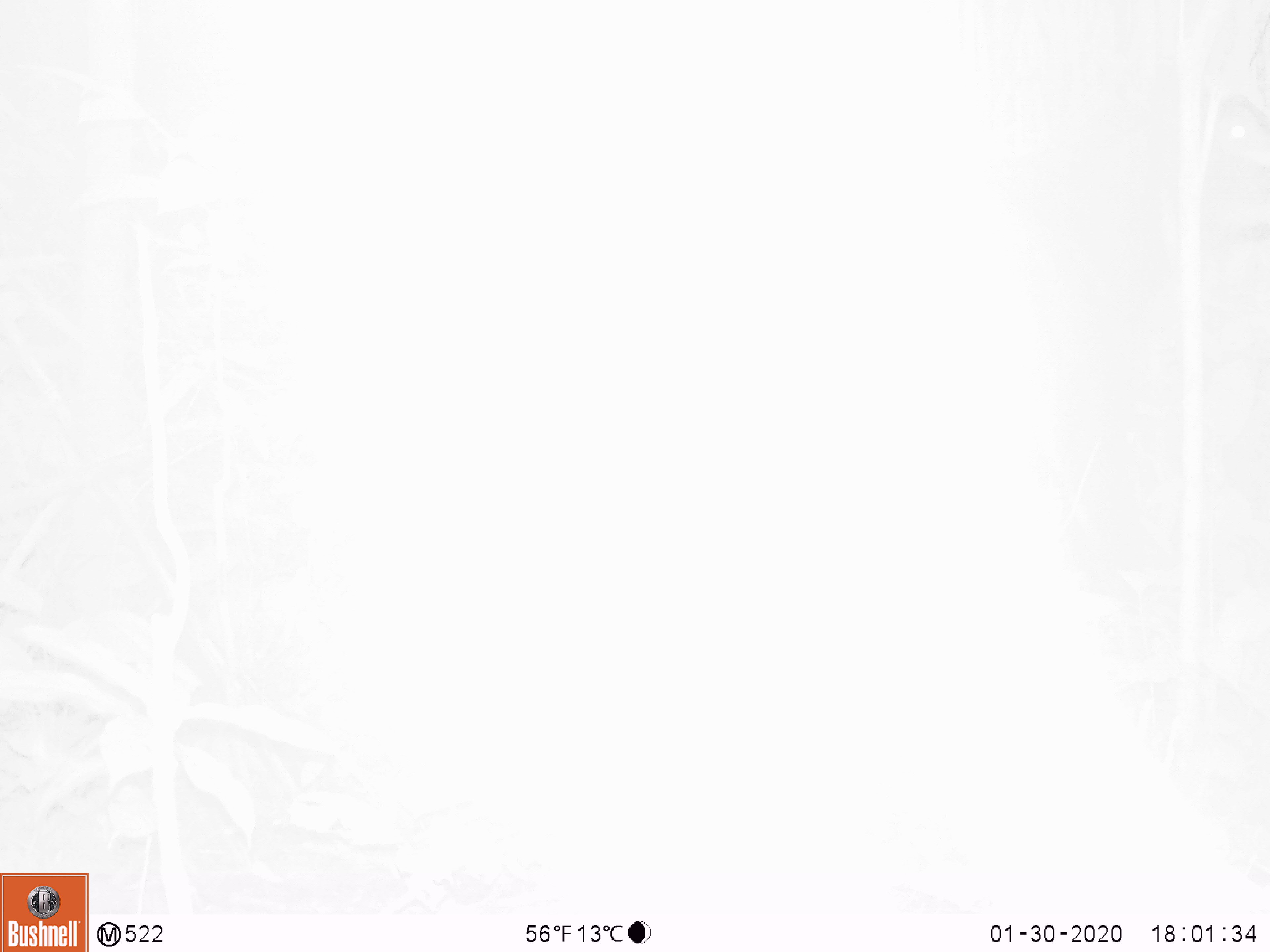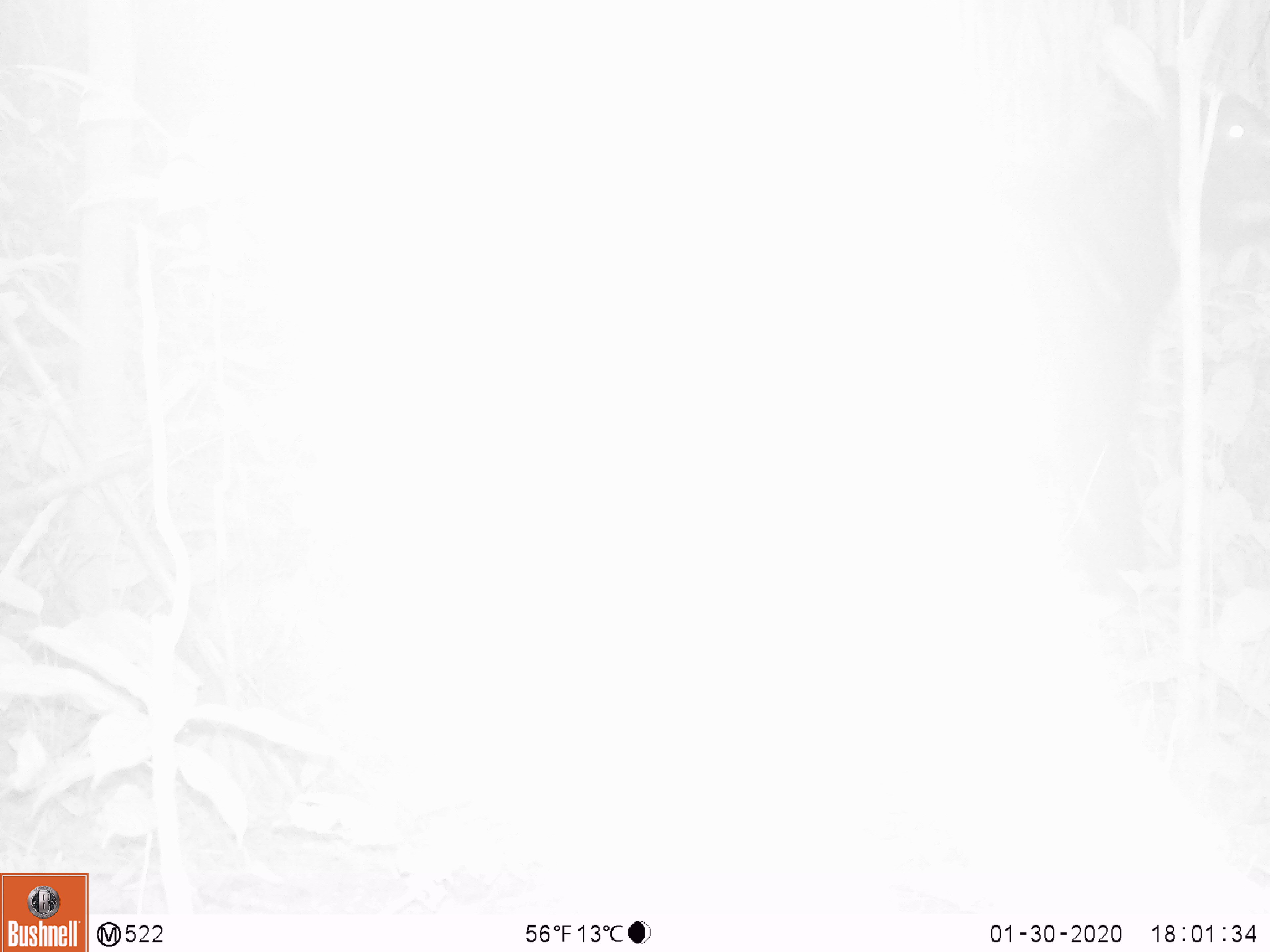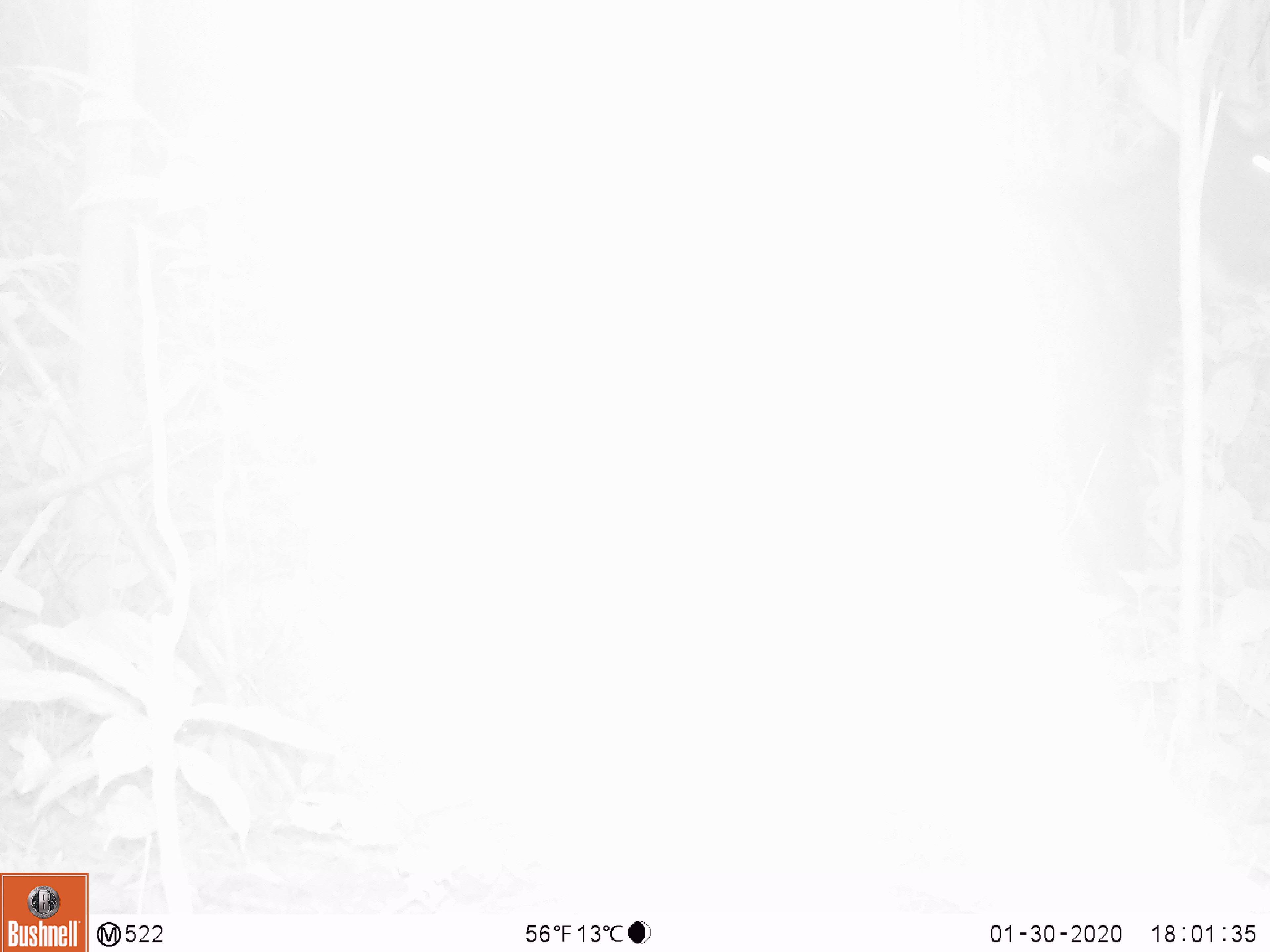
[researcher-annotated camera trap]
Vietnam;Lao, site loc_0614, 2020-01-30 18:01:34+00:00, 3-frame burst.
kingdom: Animalia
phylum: Chordata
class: Mammalia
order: Artiodactyla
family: Bovidae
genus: Capricornis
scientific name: Capricornis sumatraensis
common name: chinese serow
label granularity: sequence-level